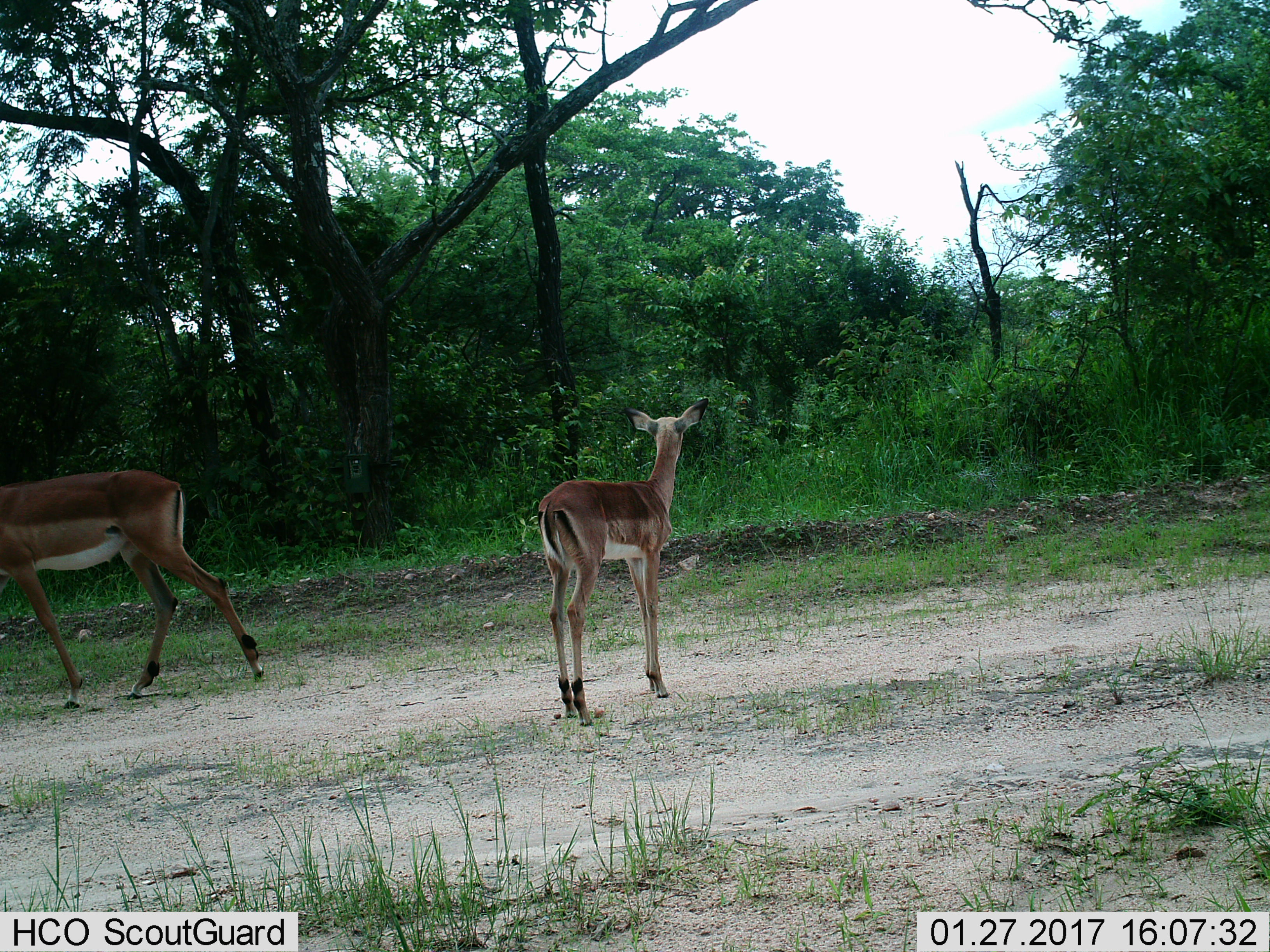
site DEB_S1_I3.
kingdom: Animalia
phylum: Chordata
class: Mammalia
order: Artiodactyla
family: Bovidae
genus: Aepyceros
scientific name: Aepyceros melampus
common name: impala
Impala (Aepyceros melampus), count 2. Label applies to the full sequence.